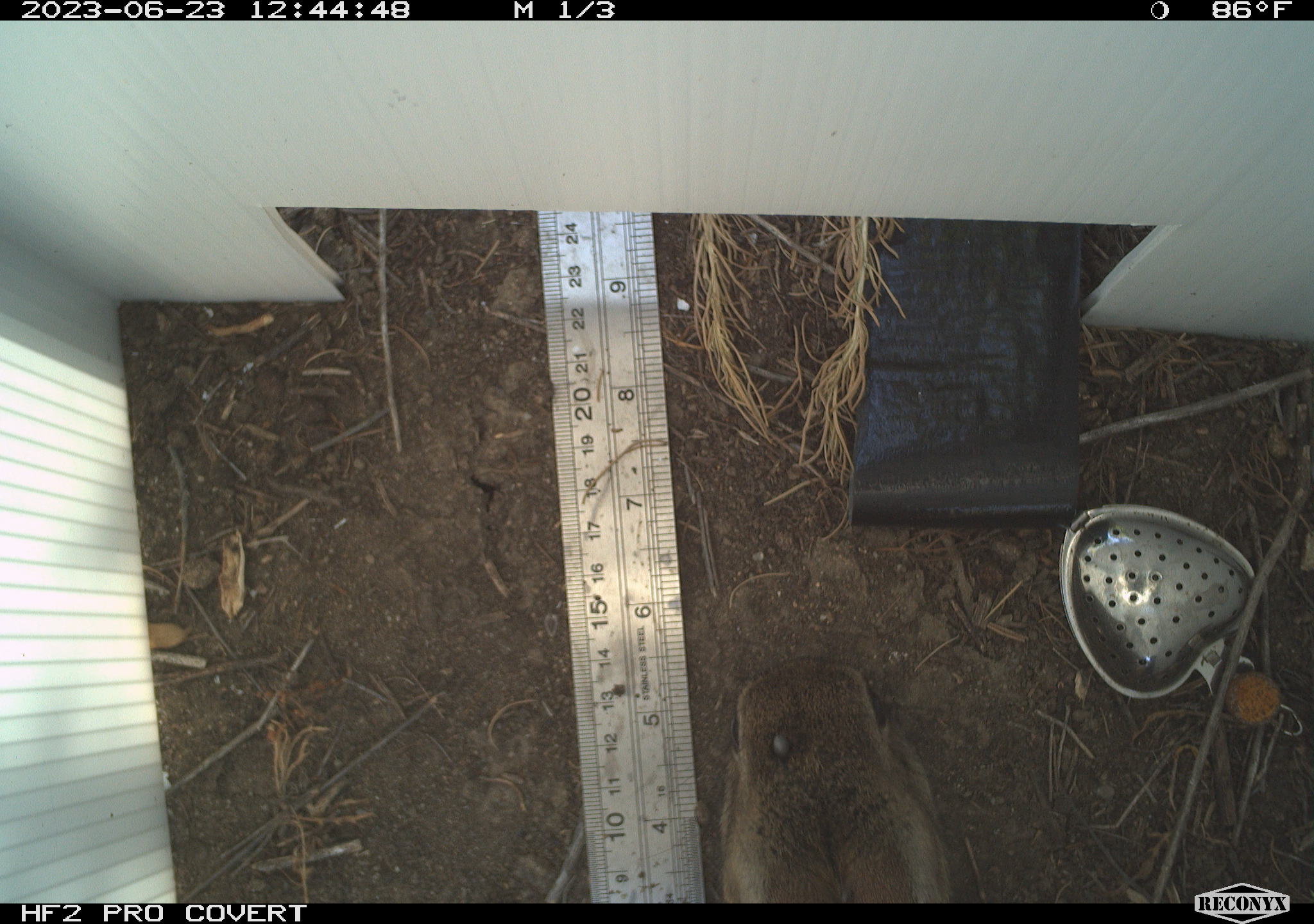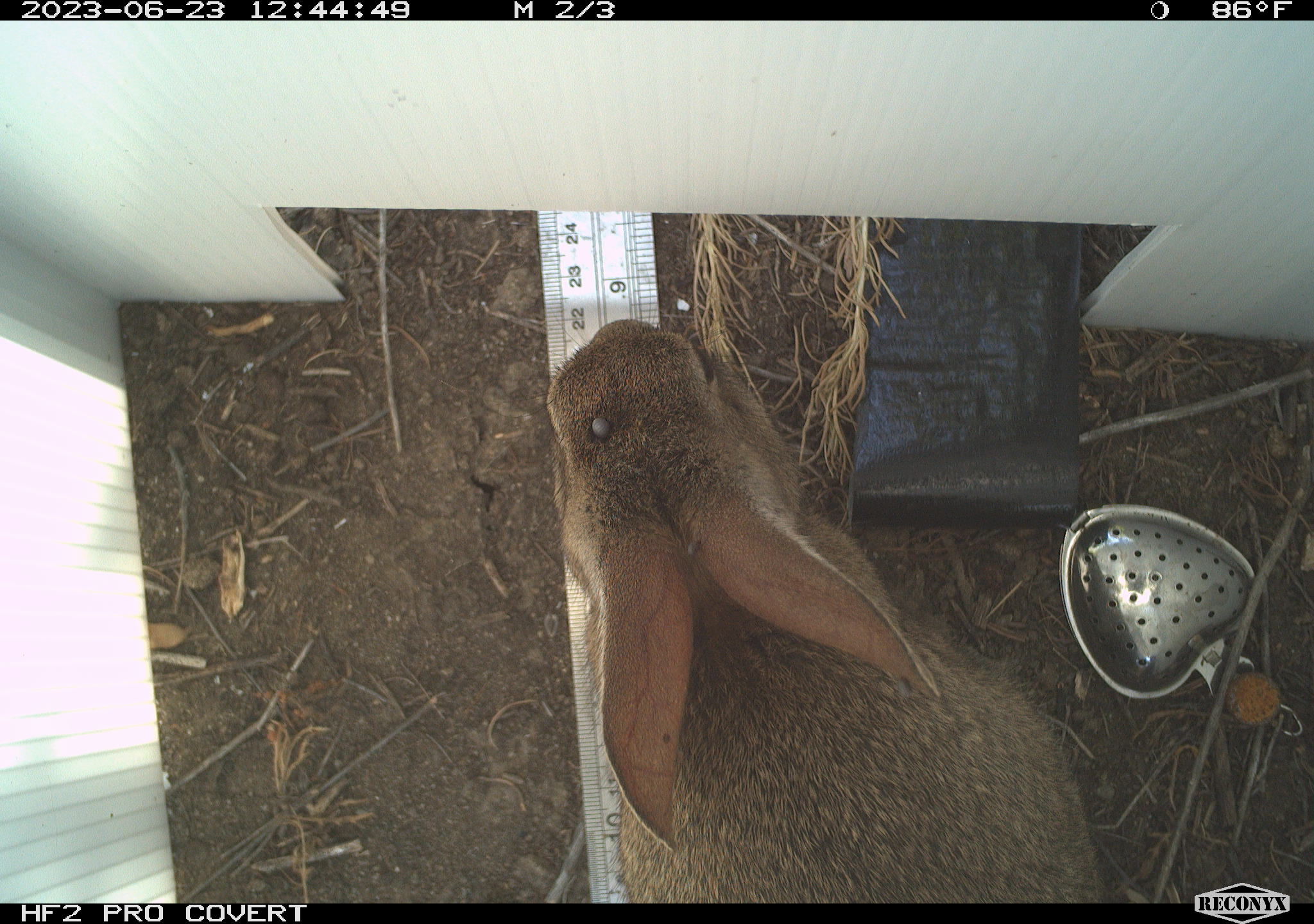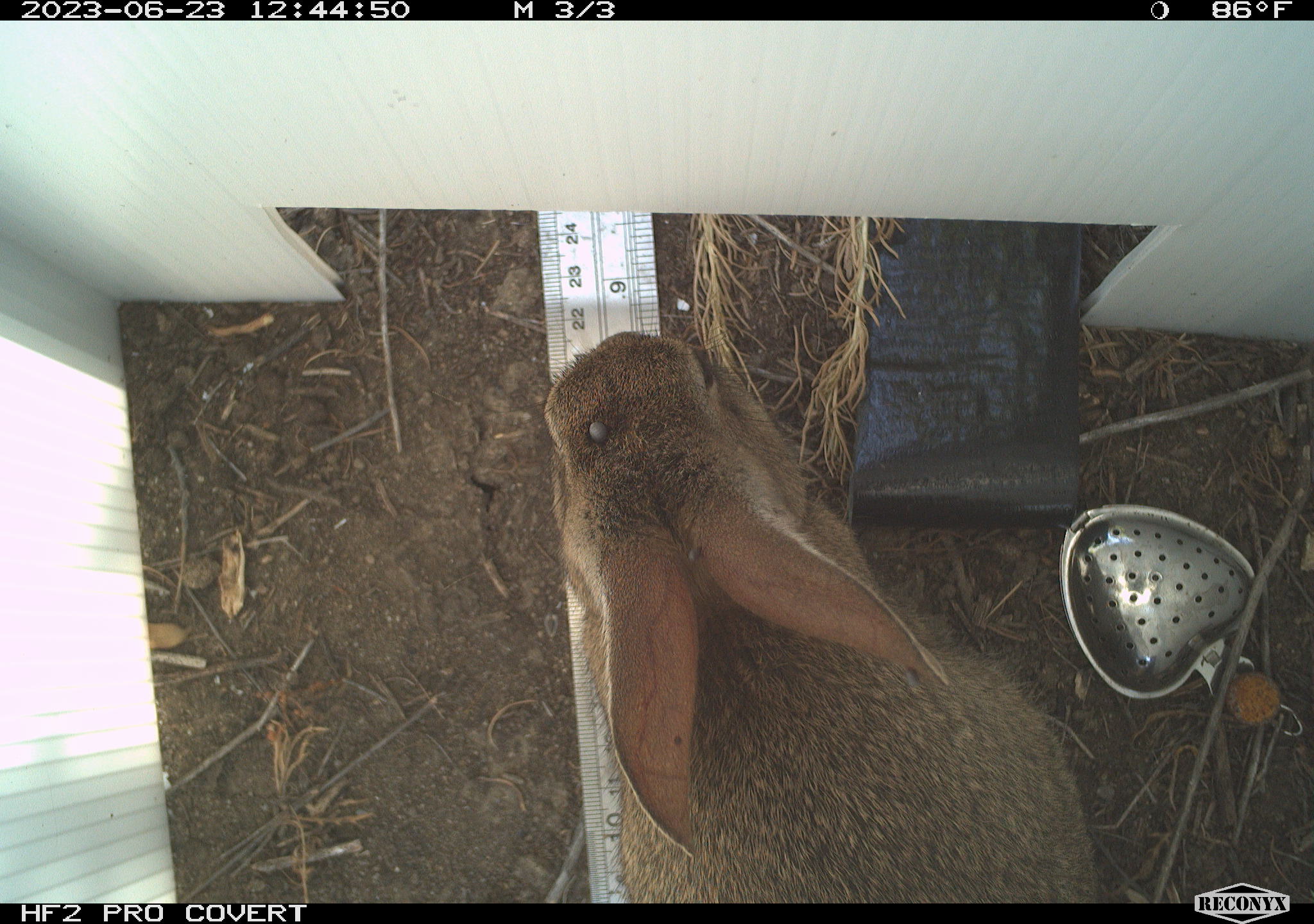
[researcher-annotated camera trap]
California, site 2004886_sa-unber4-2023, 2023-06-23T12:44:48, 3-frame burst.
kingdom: Animalia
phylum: Chordata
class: Mammalia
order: Lagomorpha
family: Leporidae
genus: Sylvilagus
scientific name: Sylvilagus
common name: cottontail rabbits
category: sylvilagus species